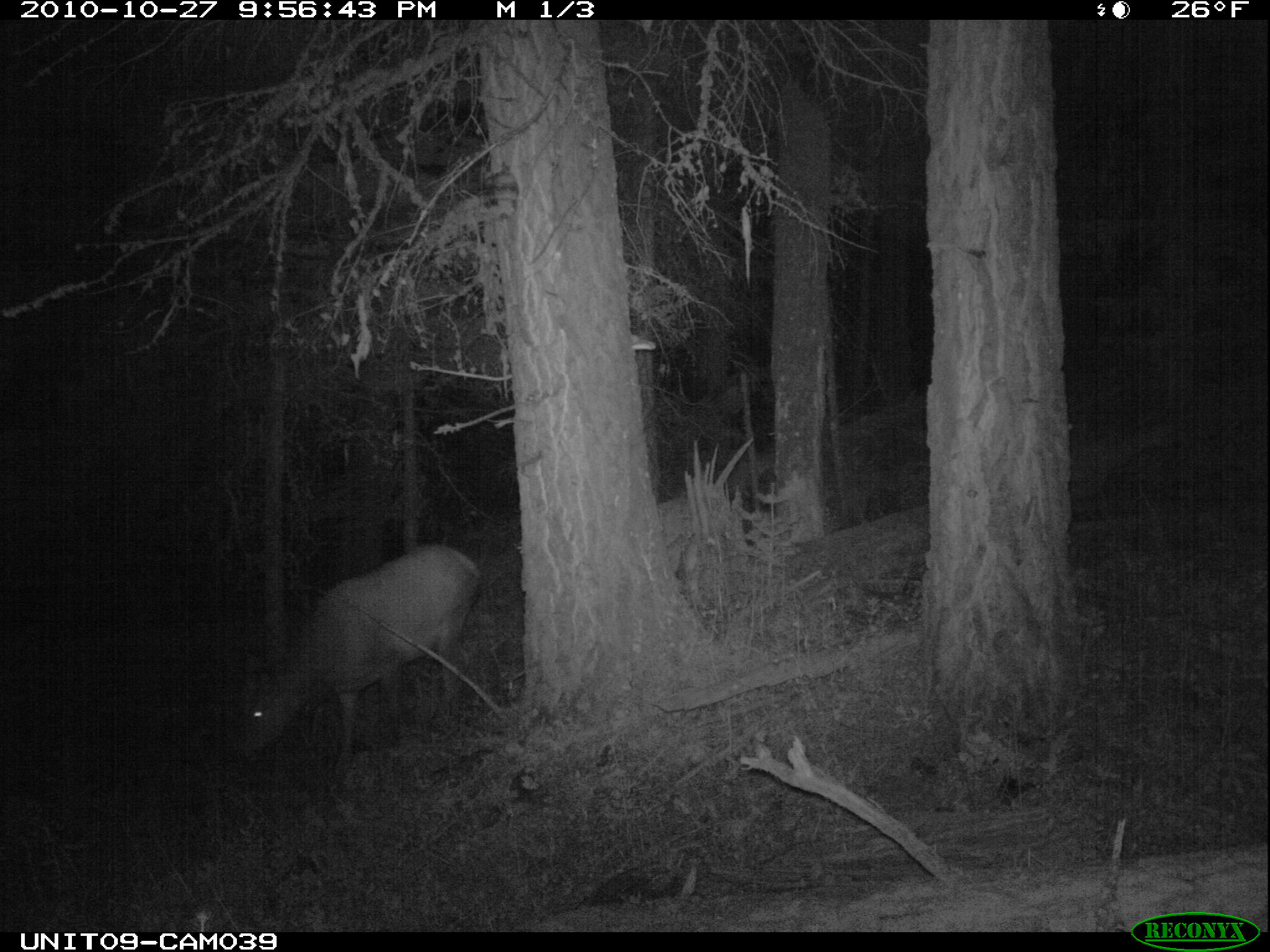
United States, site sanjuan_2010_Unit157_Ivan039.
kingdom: Animalia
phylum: Chordata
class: Mammalia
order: Artiodactyla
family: Cervidae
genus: Cervus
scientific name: Cervus elaphus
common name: red deer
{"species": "Cervus elaphus (red deer)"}